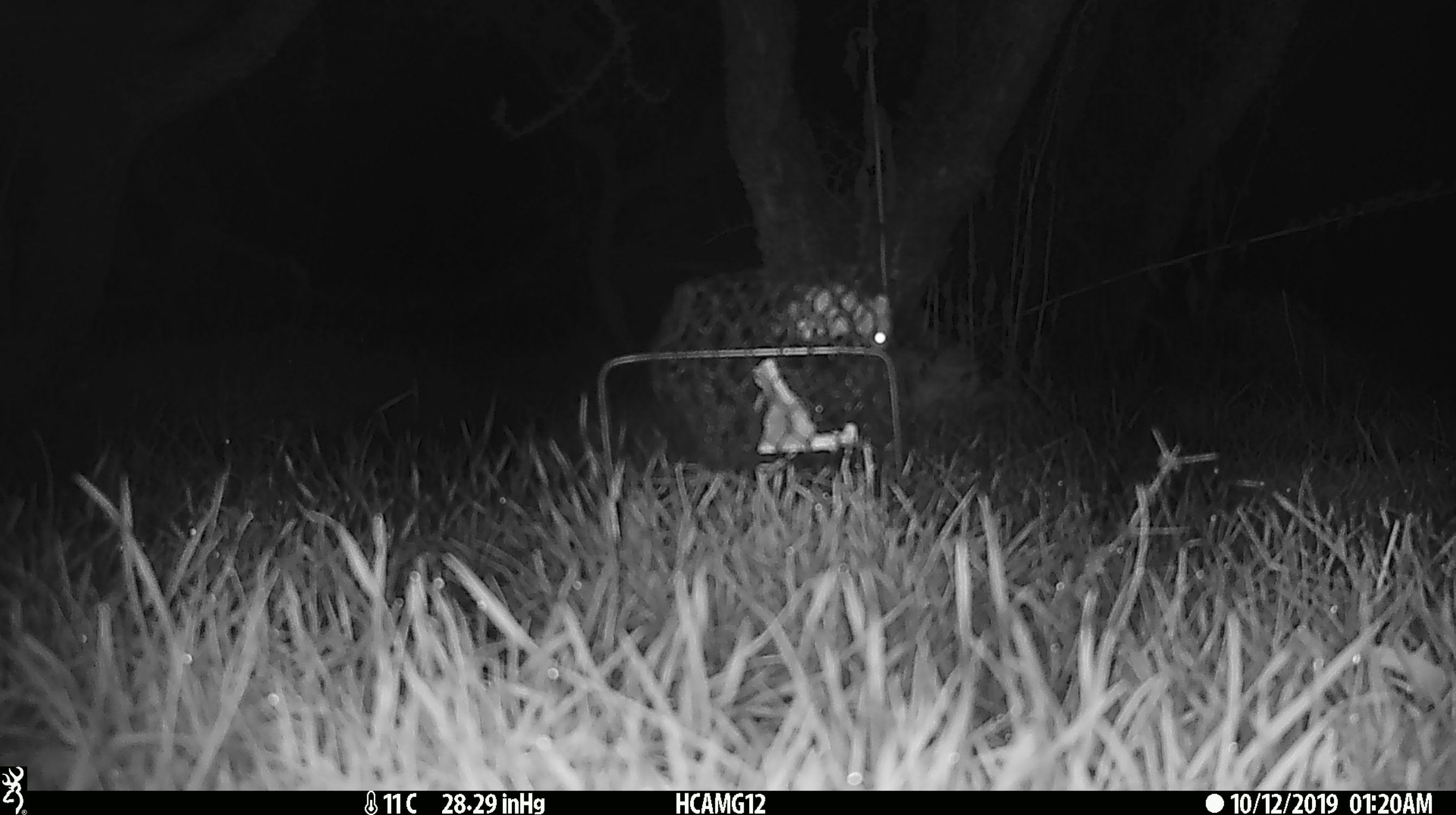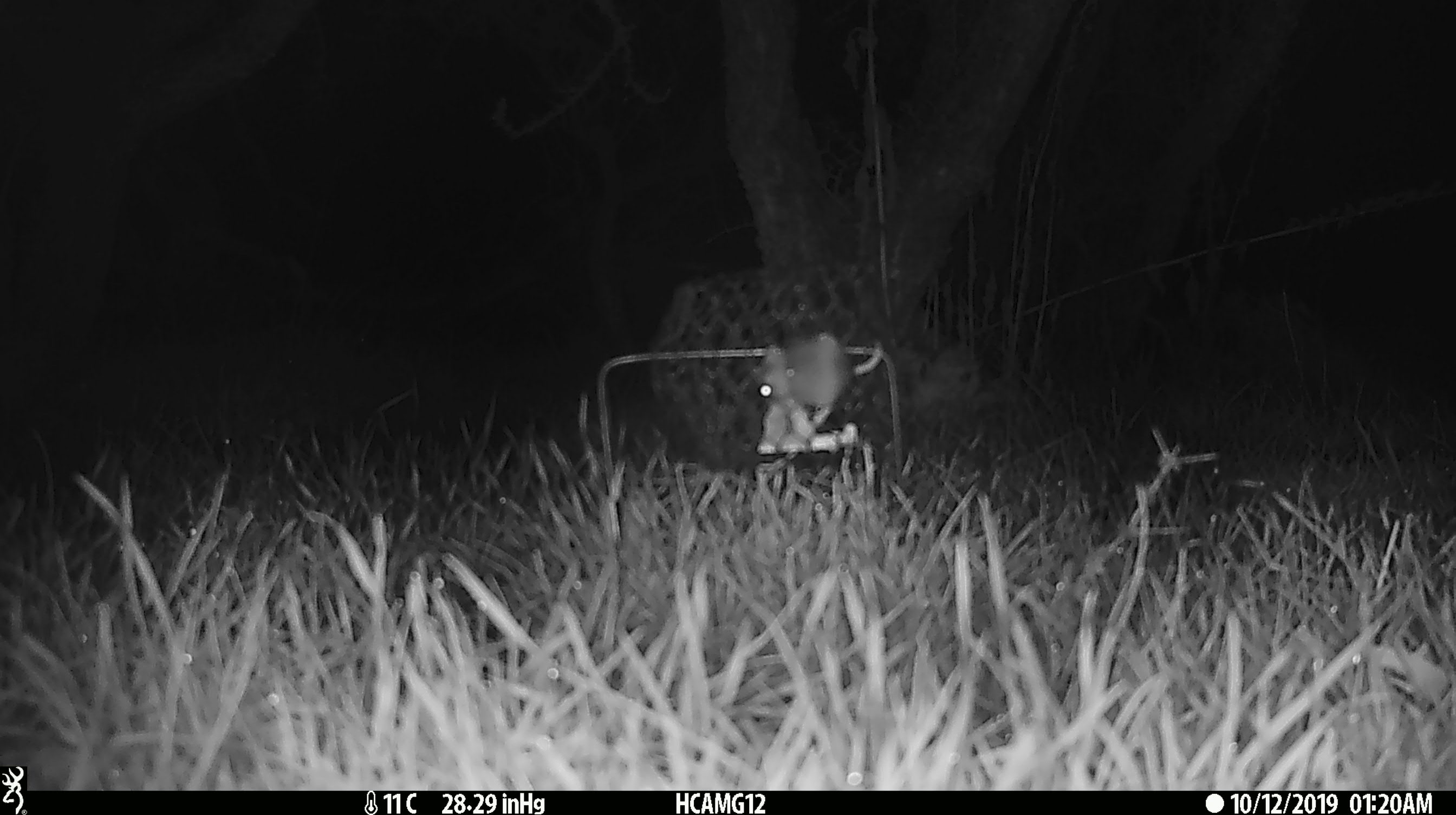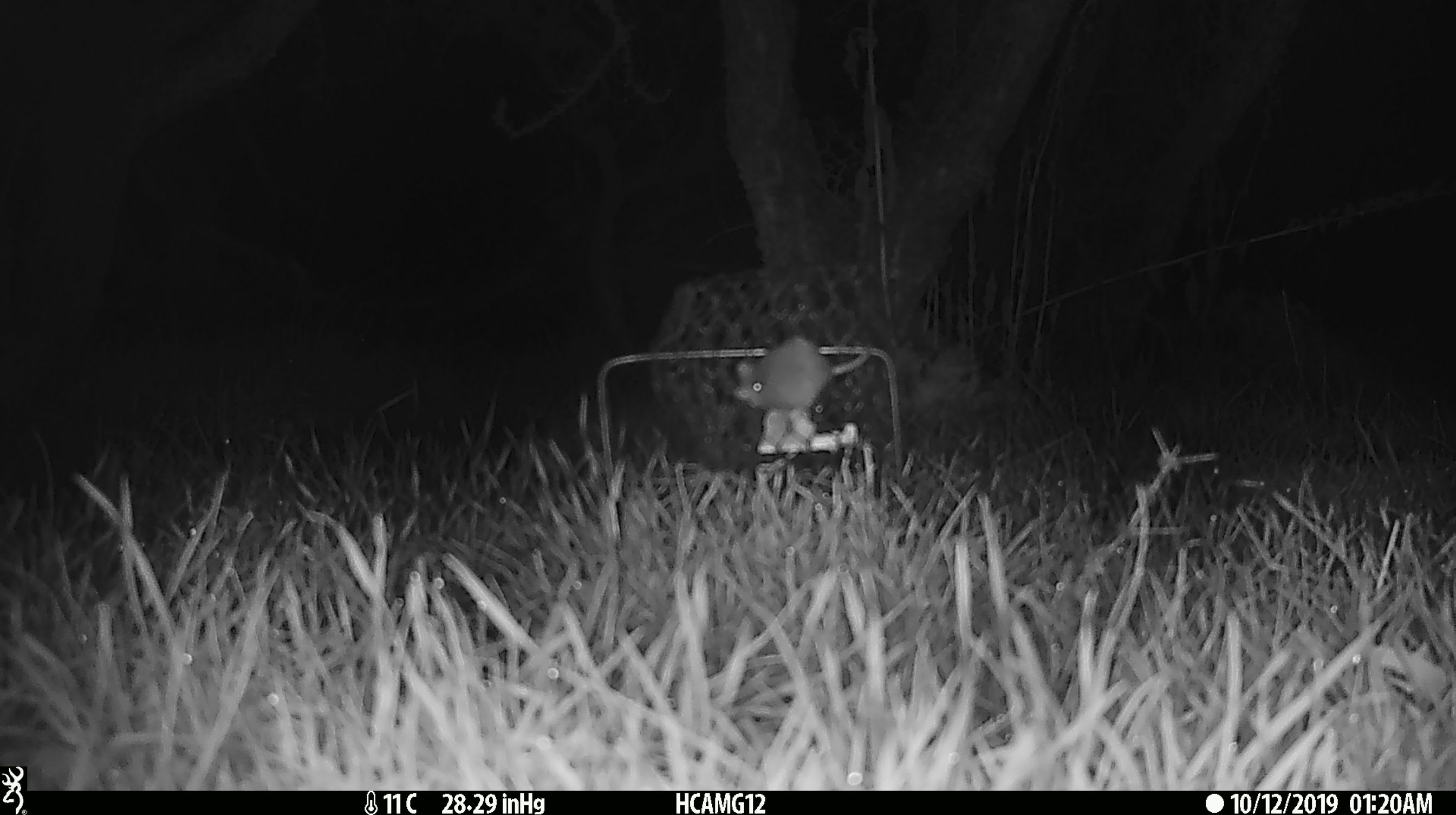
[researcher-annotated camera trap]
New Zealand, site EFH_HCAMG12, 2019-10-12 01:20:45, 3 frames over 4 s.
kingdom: Animalia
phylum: Chordata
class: Mammalia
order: Rodentia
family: Muridae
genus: Mus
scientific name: Mus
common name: mouse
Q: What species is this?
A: Mouse (Mus).